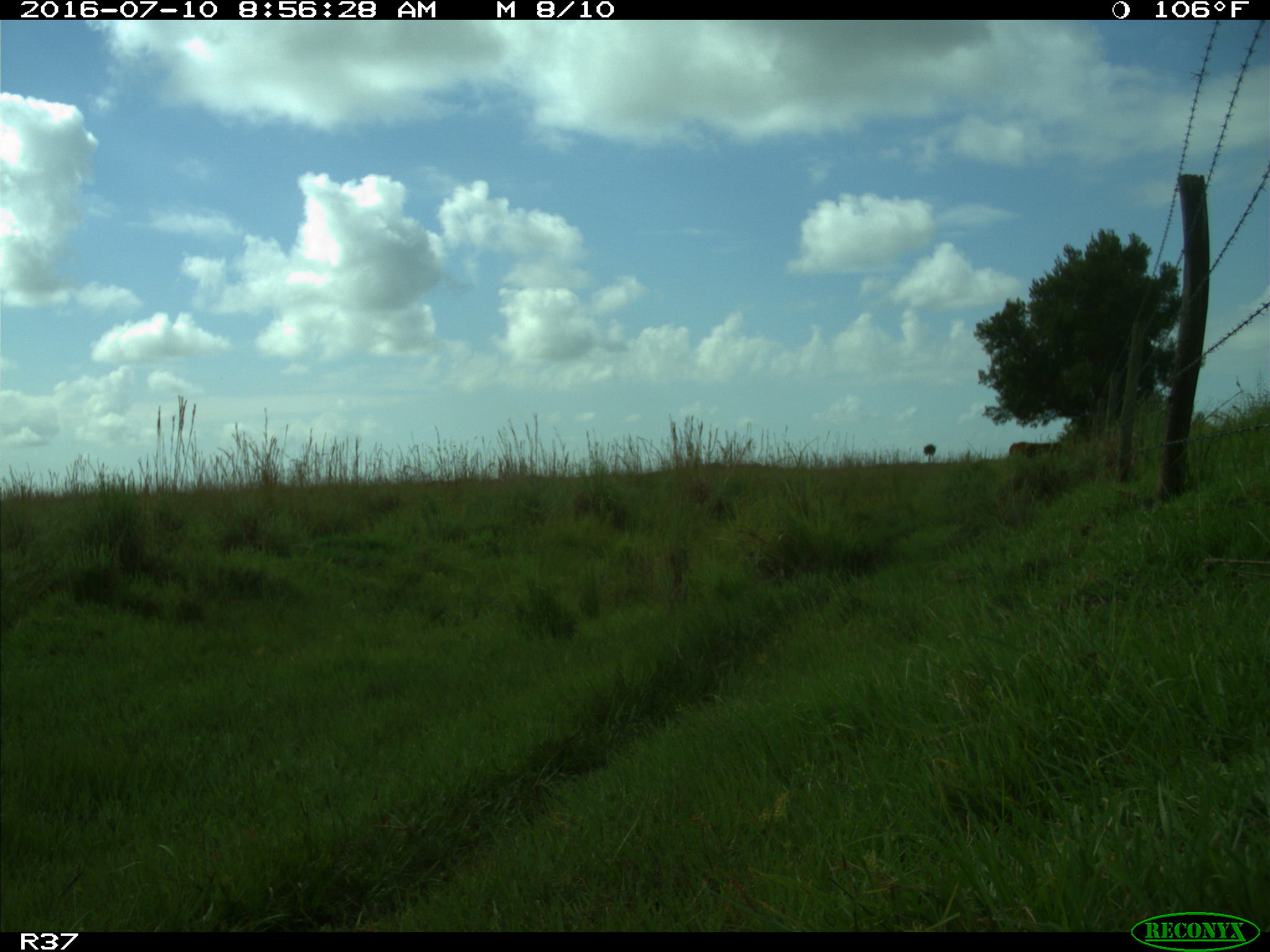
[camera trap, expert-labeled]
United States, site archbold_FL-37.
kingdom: Animalia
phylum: Chordata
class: Mammalia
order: Artiodactyla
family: Bovidae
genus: Bos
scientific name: Bos taurus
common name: domestic cow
Bos taurus (domestic cow).